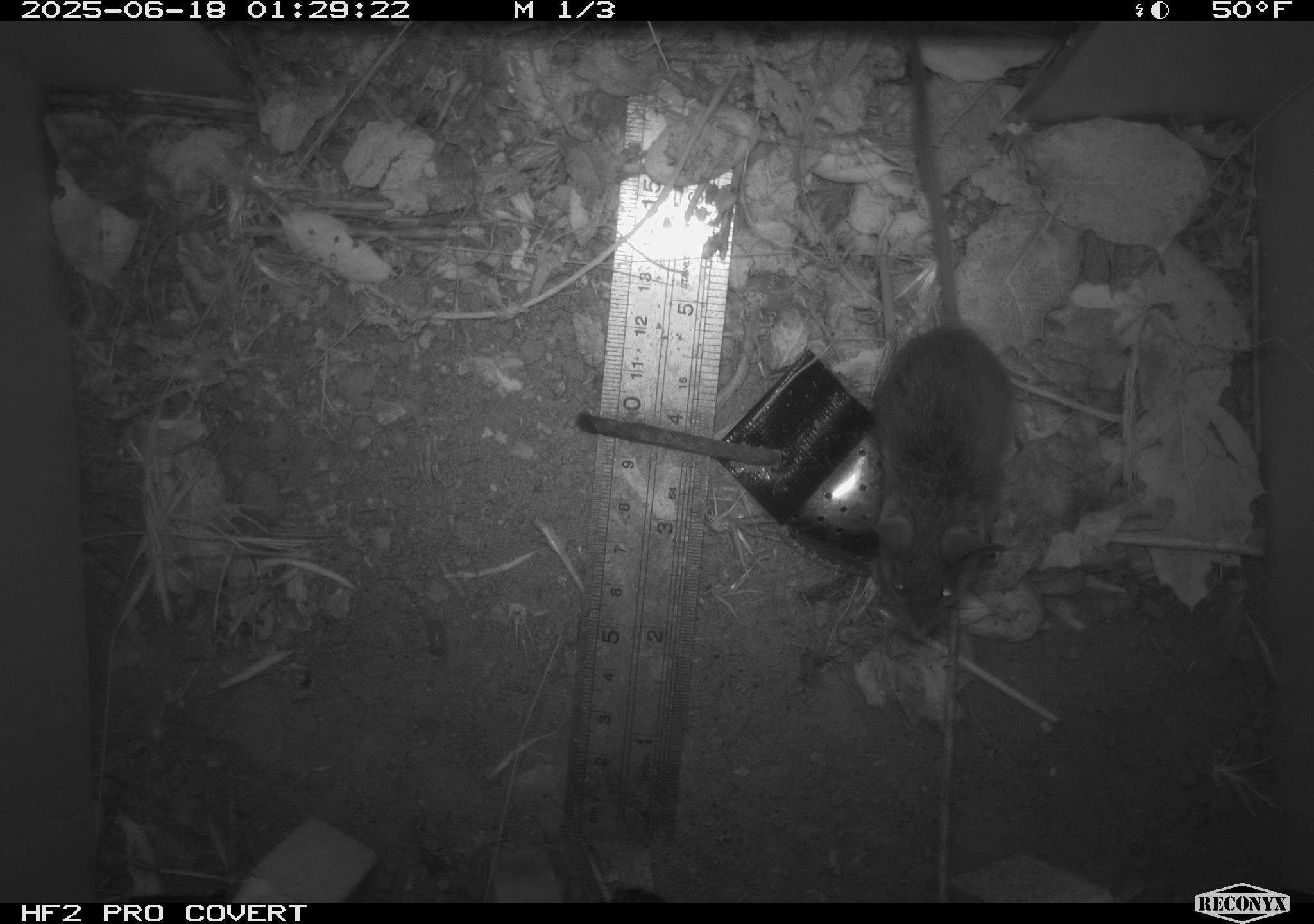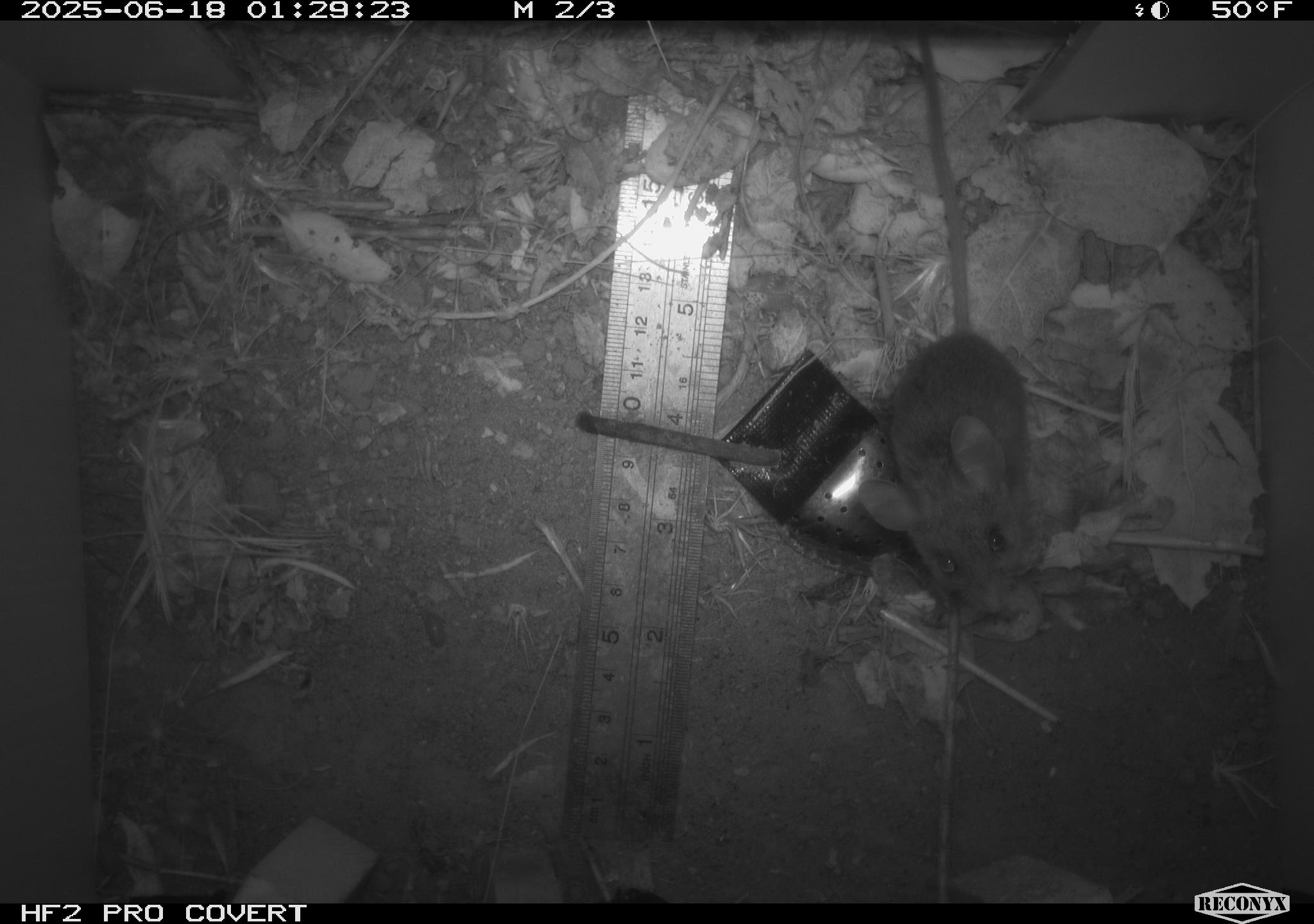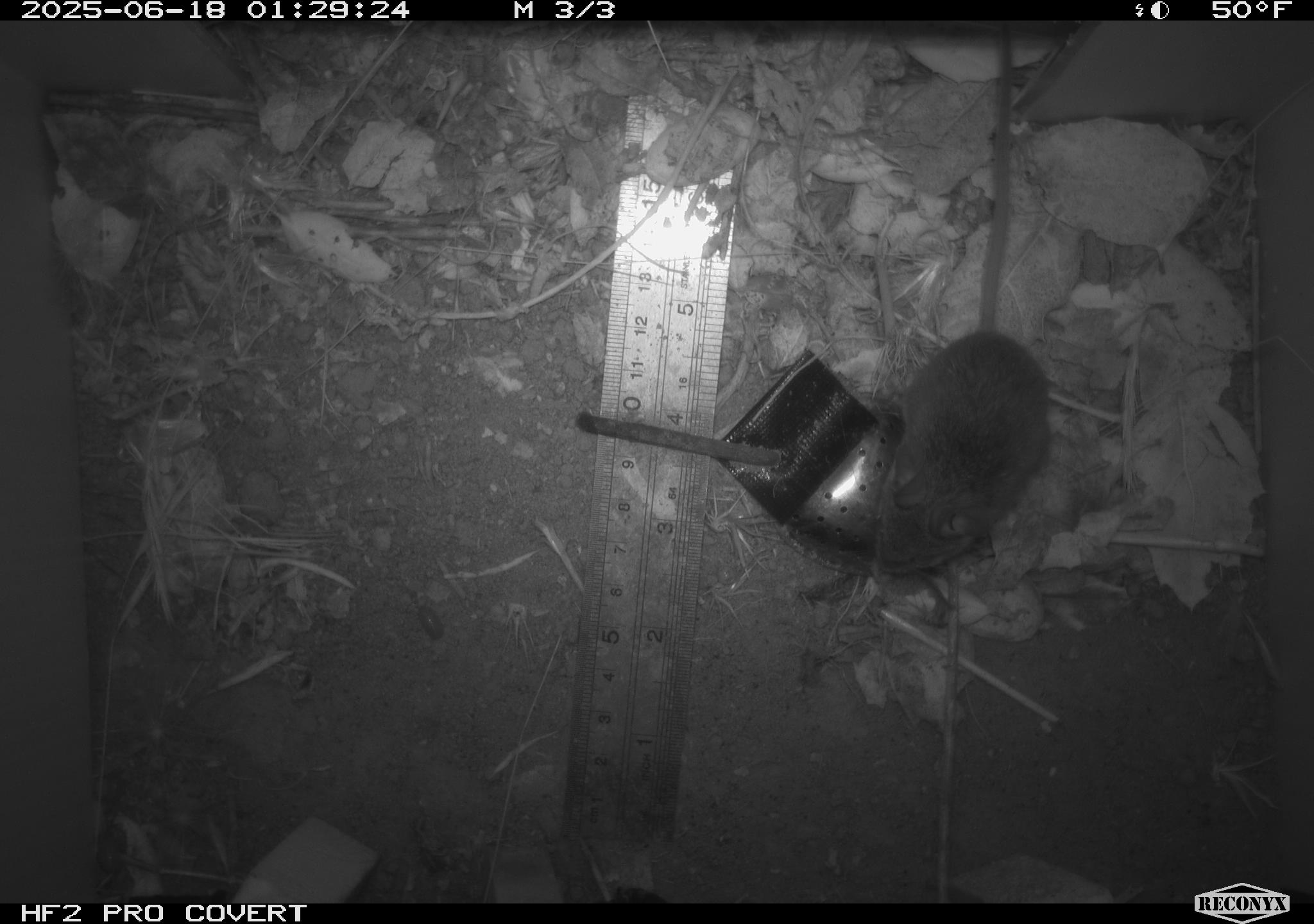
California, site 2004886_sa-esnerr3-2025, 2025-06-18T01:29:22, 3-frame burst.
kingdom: Animalia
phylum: Chordata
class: Mammalia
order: Rodentia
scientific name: Rodentia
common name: rodent